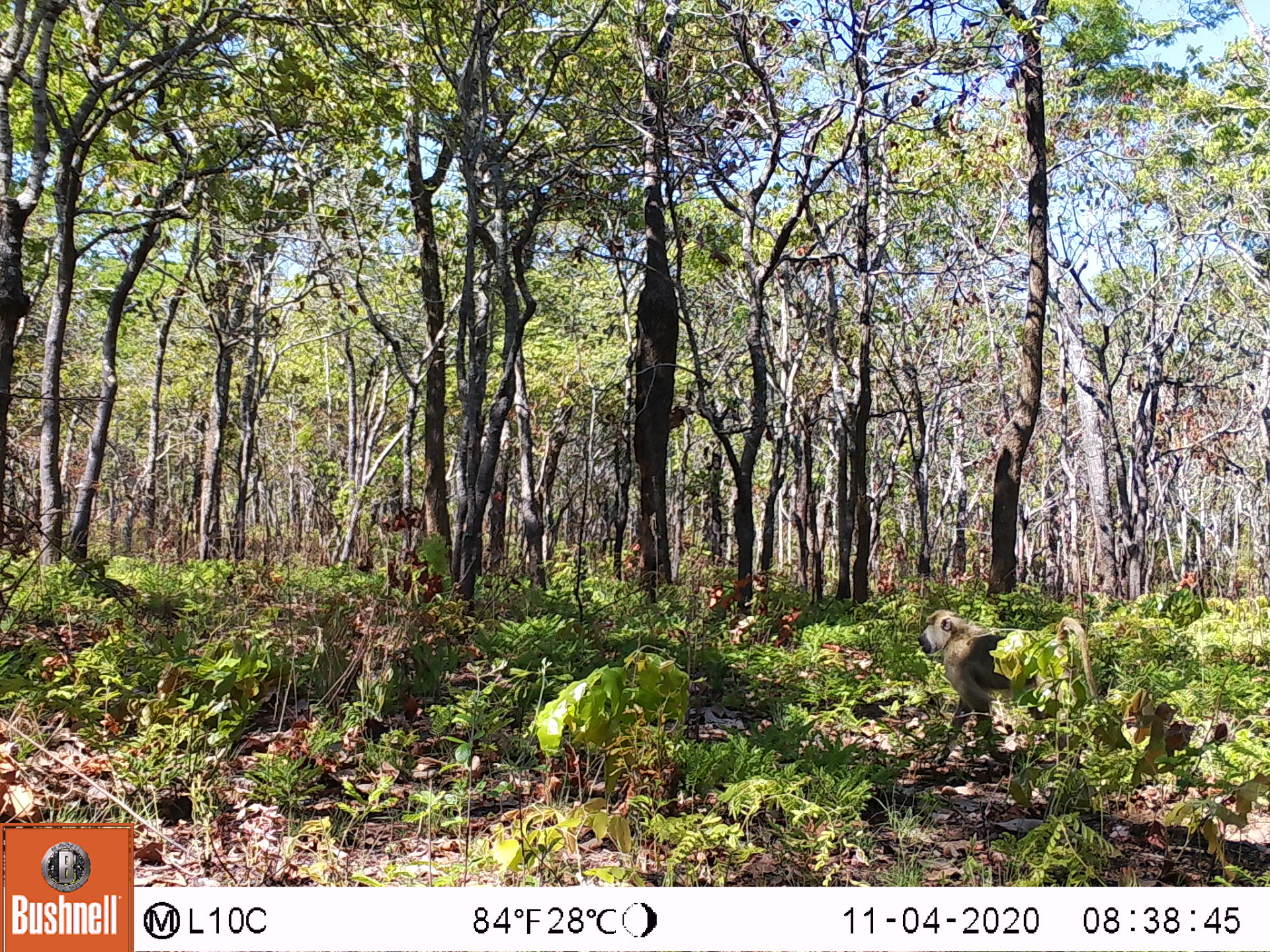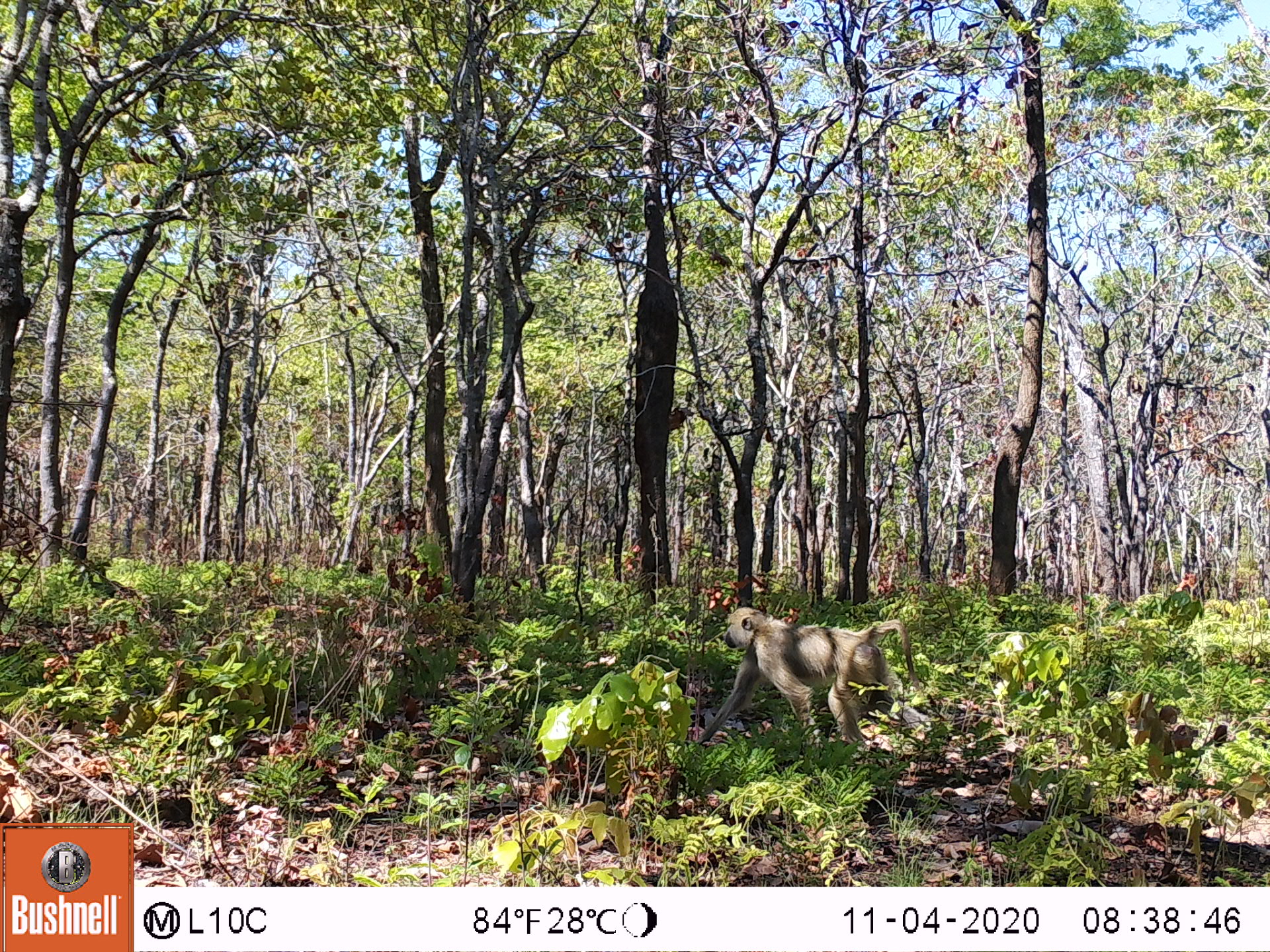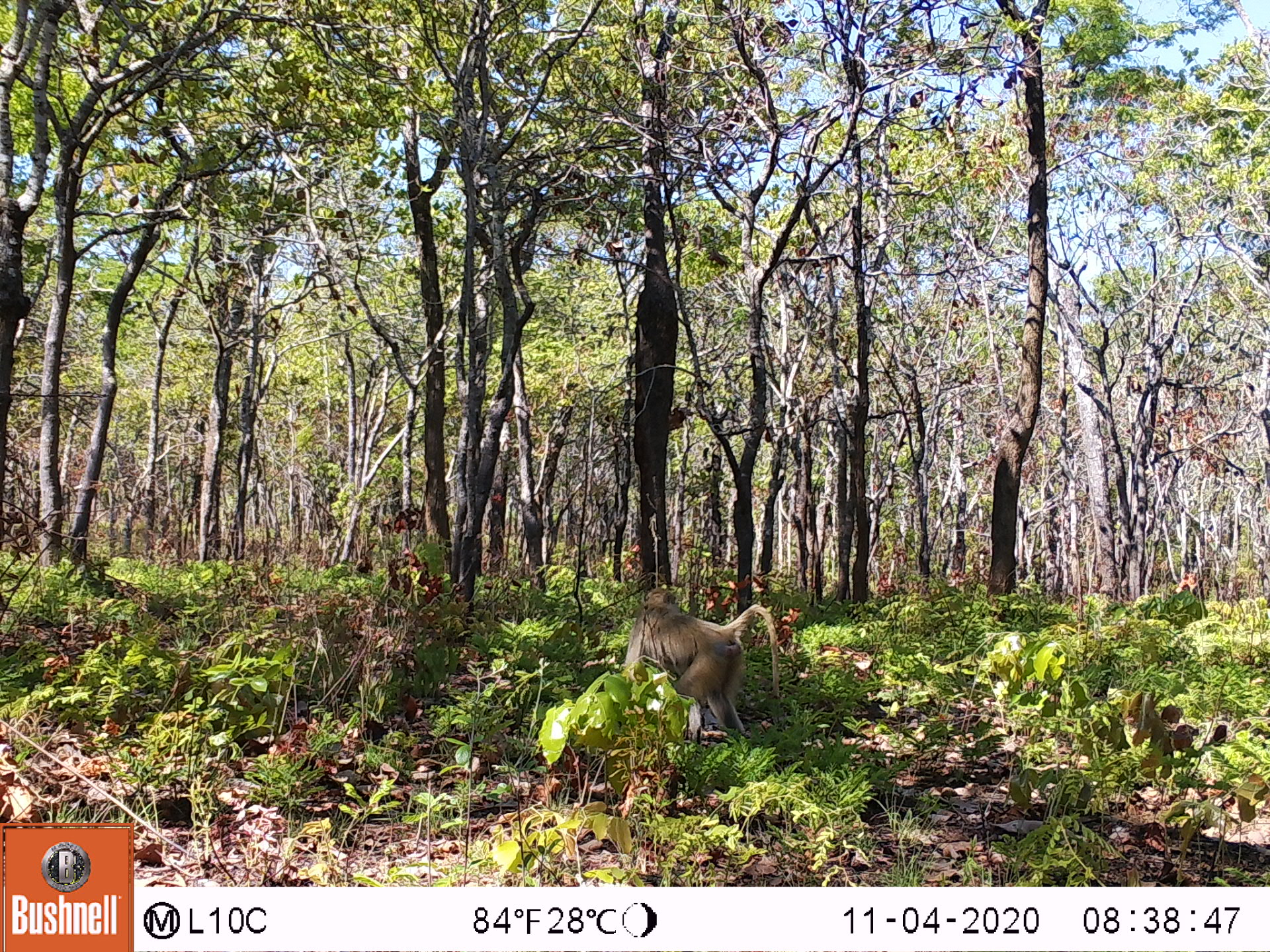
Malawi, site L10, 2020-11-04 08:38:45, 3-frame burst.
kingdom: Animalia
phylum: Chordata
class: Mammalia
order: Primates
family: Cercopithecidae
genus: Papio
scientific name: Papio cynocephalus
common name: yellow baboon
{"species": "yellow baboon (Papio cynocephalus)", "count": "1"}